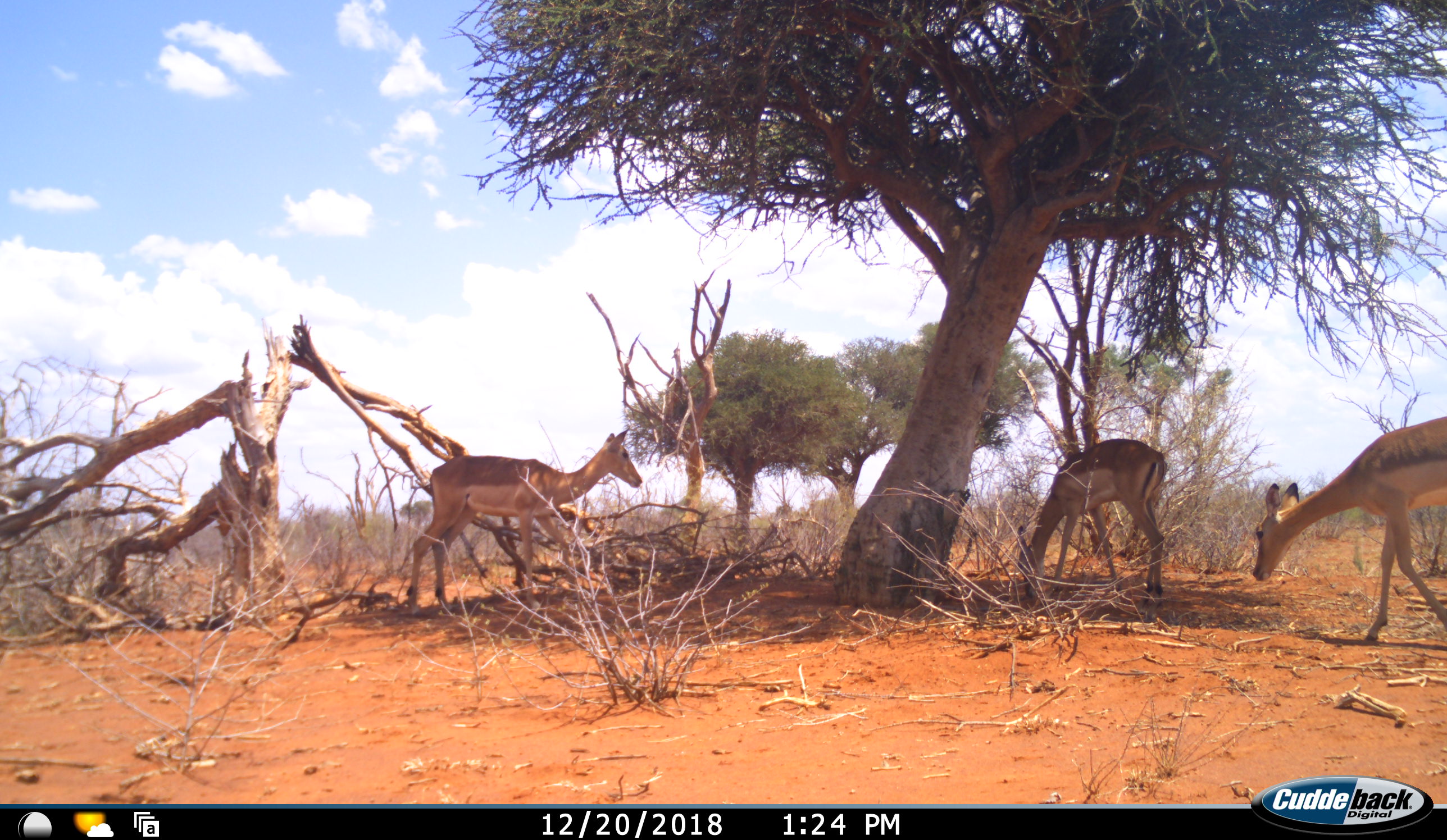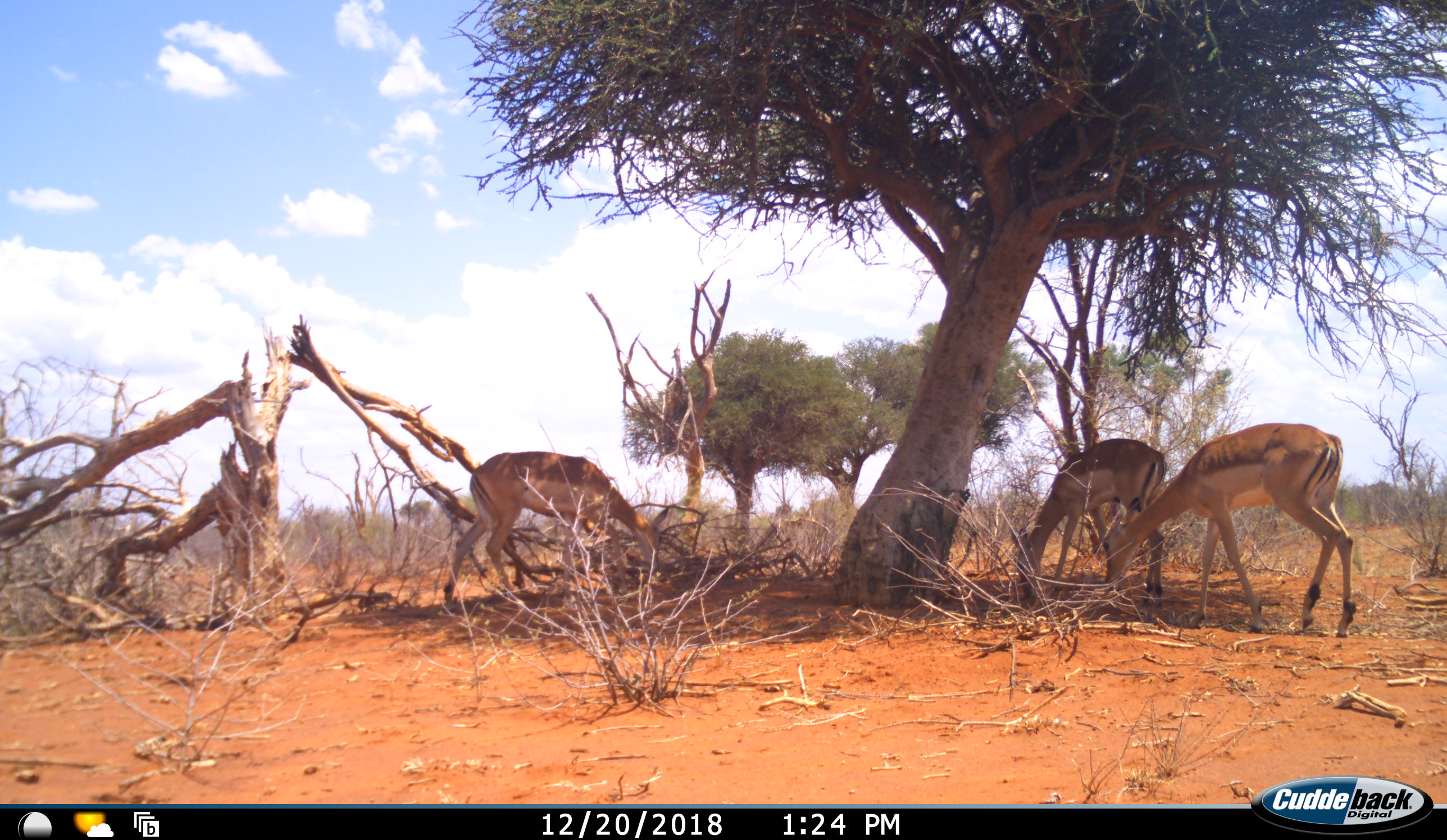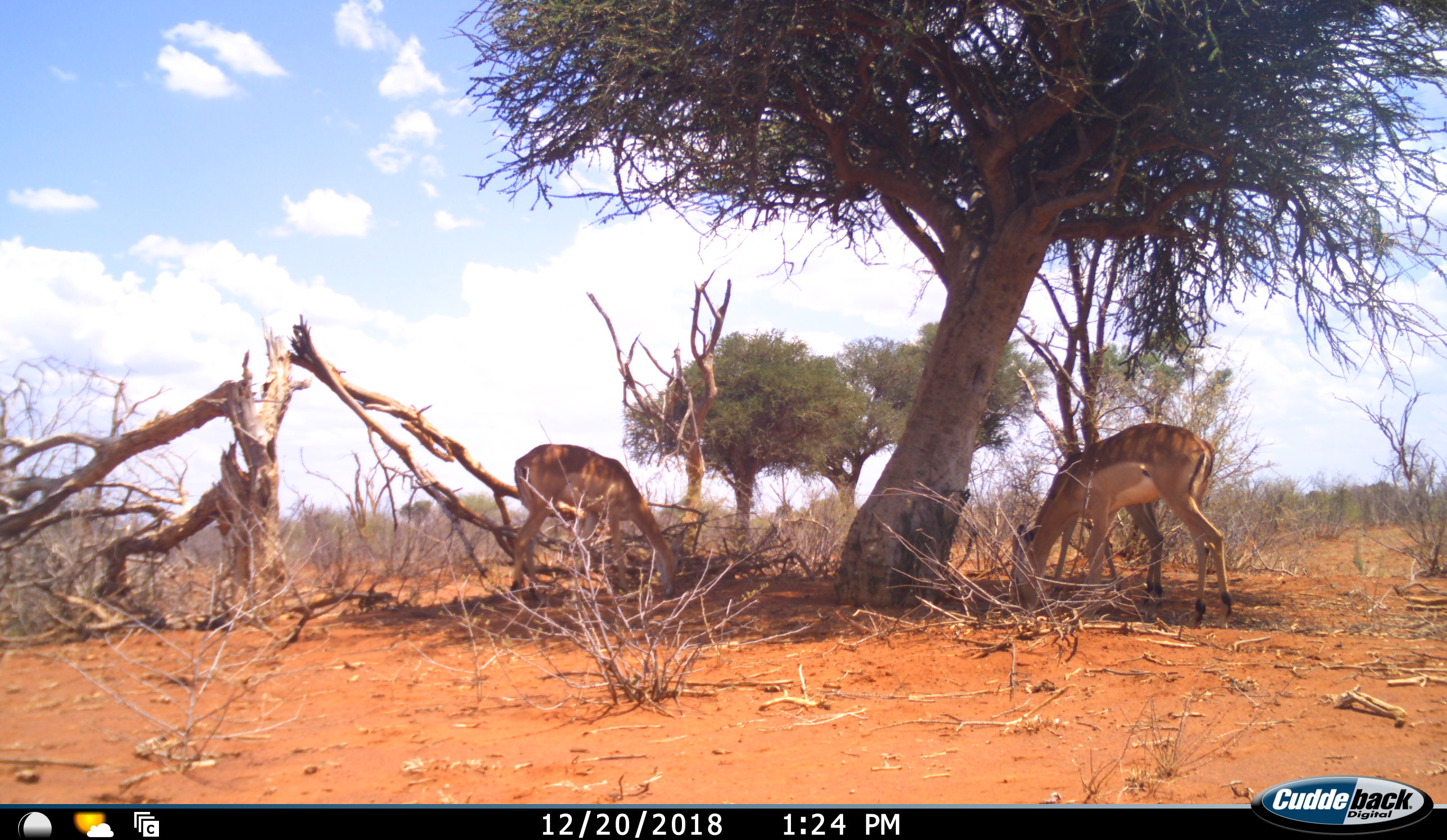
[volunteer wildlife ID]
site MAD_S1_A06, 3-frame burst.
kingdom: Animalia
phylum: Chordata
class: Mammalia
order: Artiodactyla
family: Bovidae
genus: Aepyceros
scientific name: Aepyceros melampus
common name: impala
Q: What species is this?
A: Impala (Aepyceros melampus).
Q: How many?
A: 3.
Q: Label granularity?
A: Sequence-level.